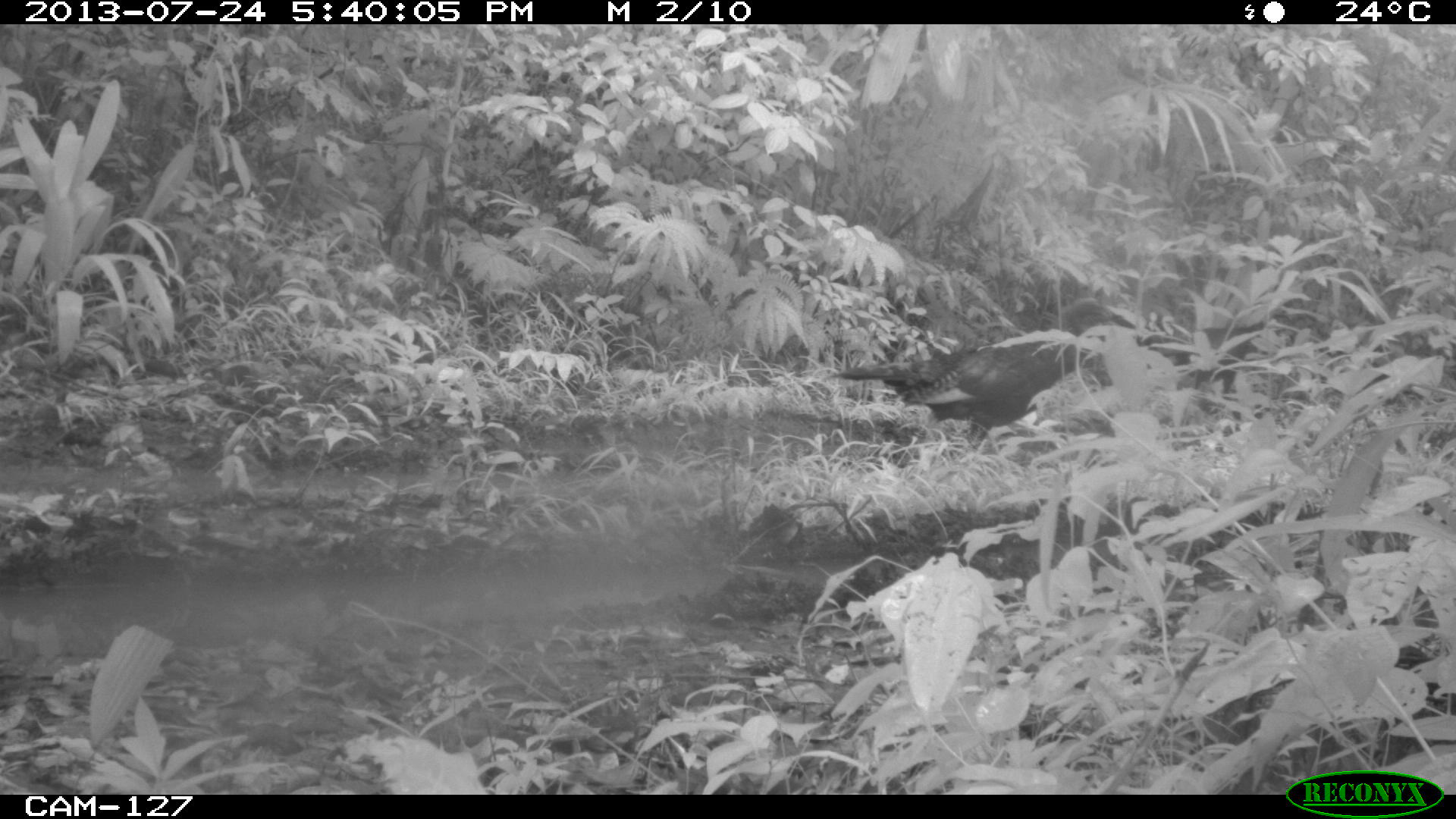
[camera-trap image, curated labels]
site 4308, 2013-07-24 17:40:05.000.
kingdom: Animalia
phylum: Chordata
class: Aves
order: Galliformes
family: Phasianidae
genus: Meleagris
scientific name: Meleagris ocellata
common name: ocellated turkey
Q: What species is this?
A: Meleagris ocellata (ocellated turkey).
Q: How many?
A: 2.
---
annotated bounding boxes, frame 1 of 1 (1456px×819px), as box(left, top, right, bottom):
meleagris ocellata: box(828, 329, 1112, 443)